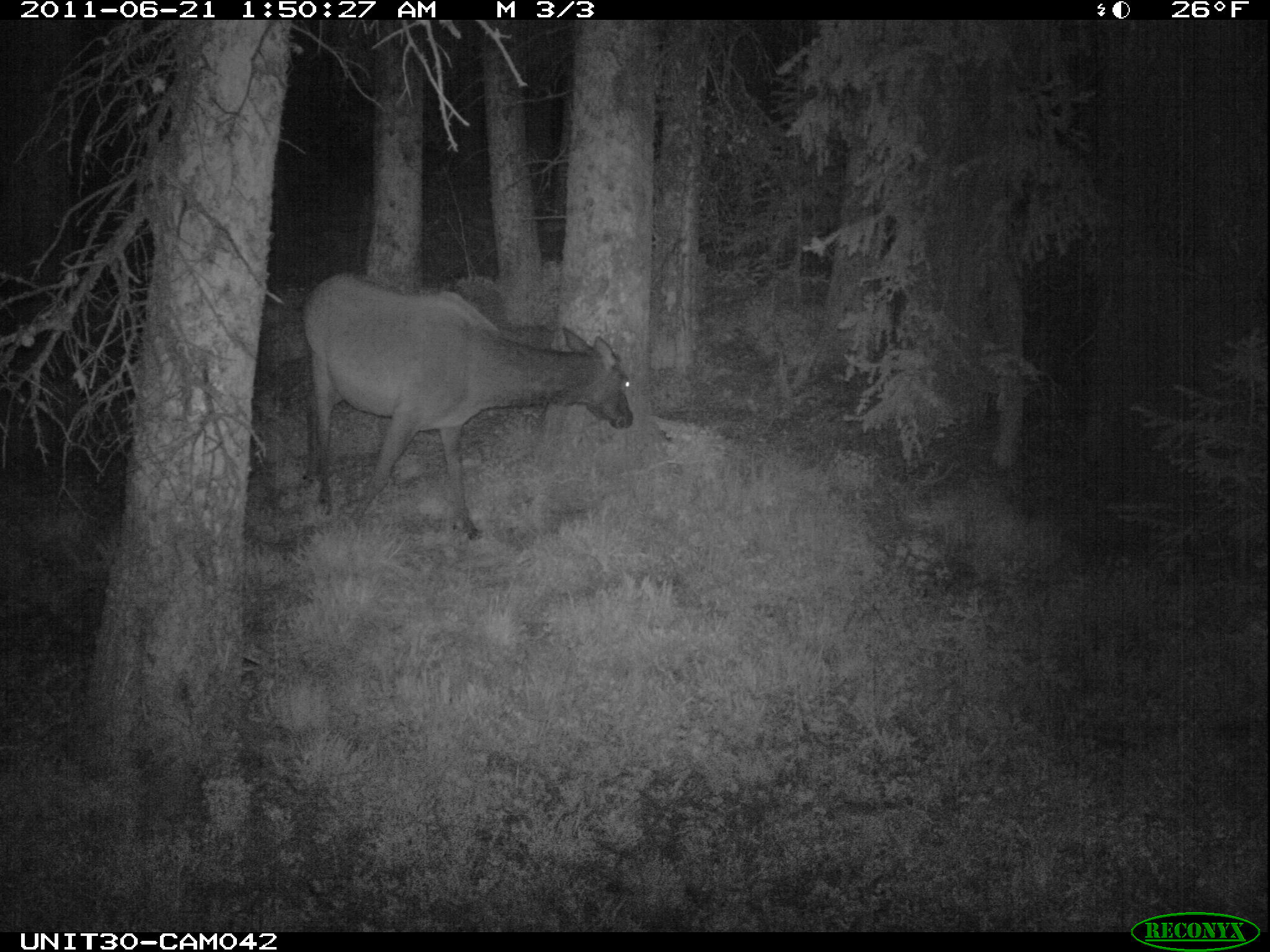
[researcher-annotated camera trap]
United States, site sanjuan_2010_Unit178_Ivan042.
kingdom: Animalia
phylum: Chordata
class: Mammalia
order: Artiodactyla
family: Cervidae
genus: Cervus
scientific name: Cervus elaphus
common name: red deer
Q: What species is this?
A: Cervus elaphus (red deer).